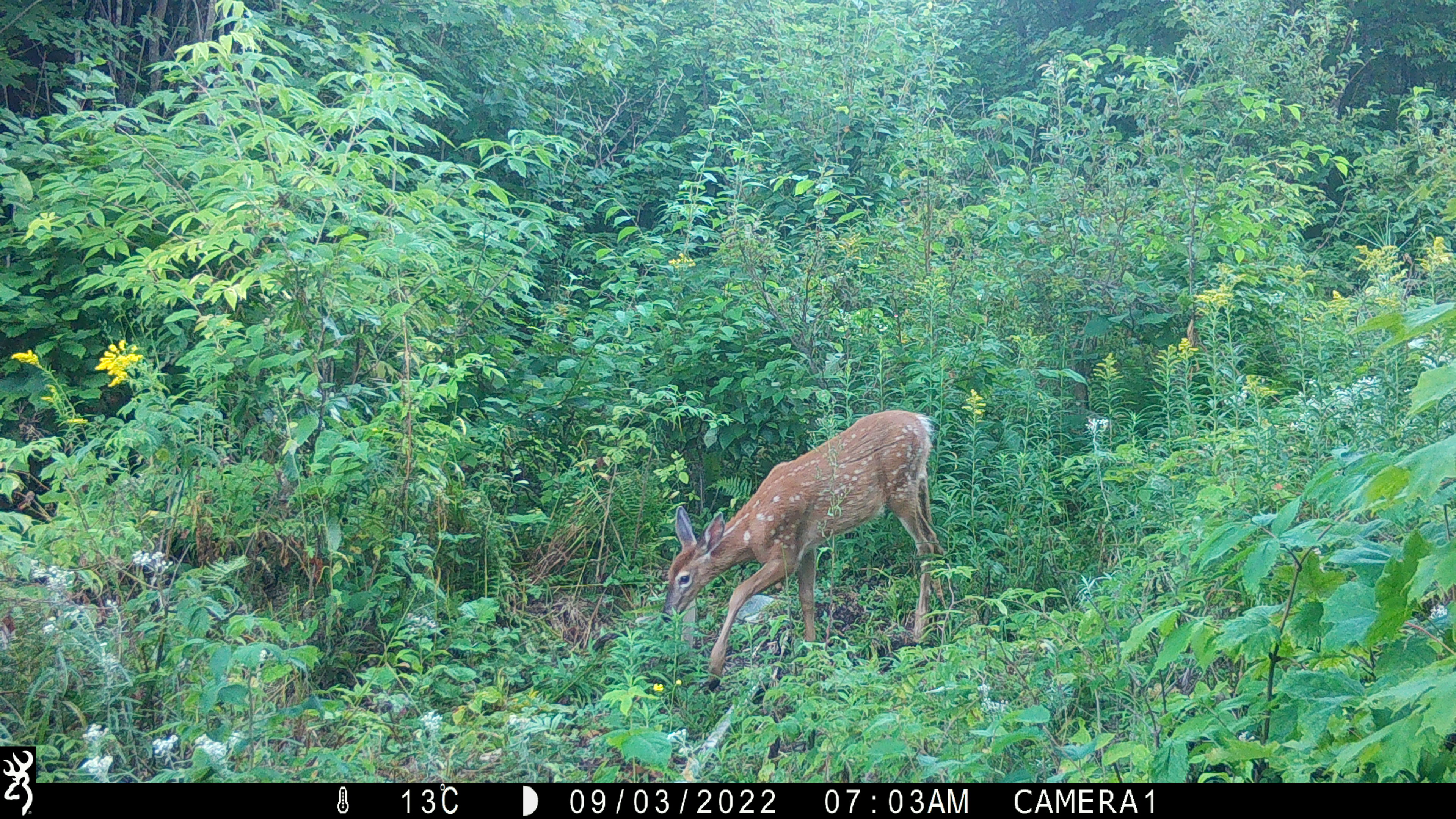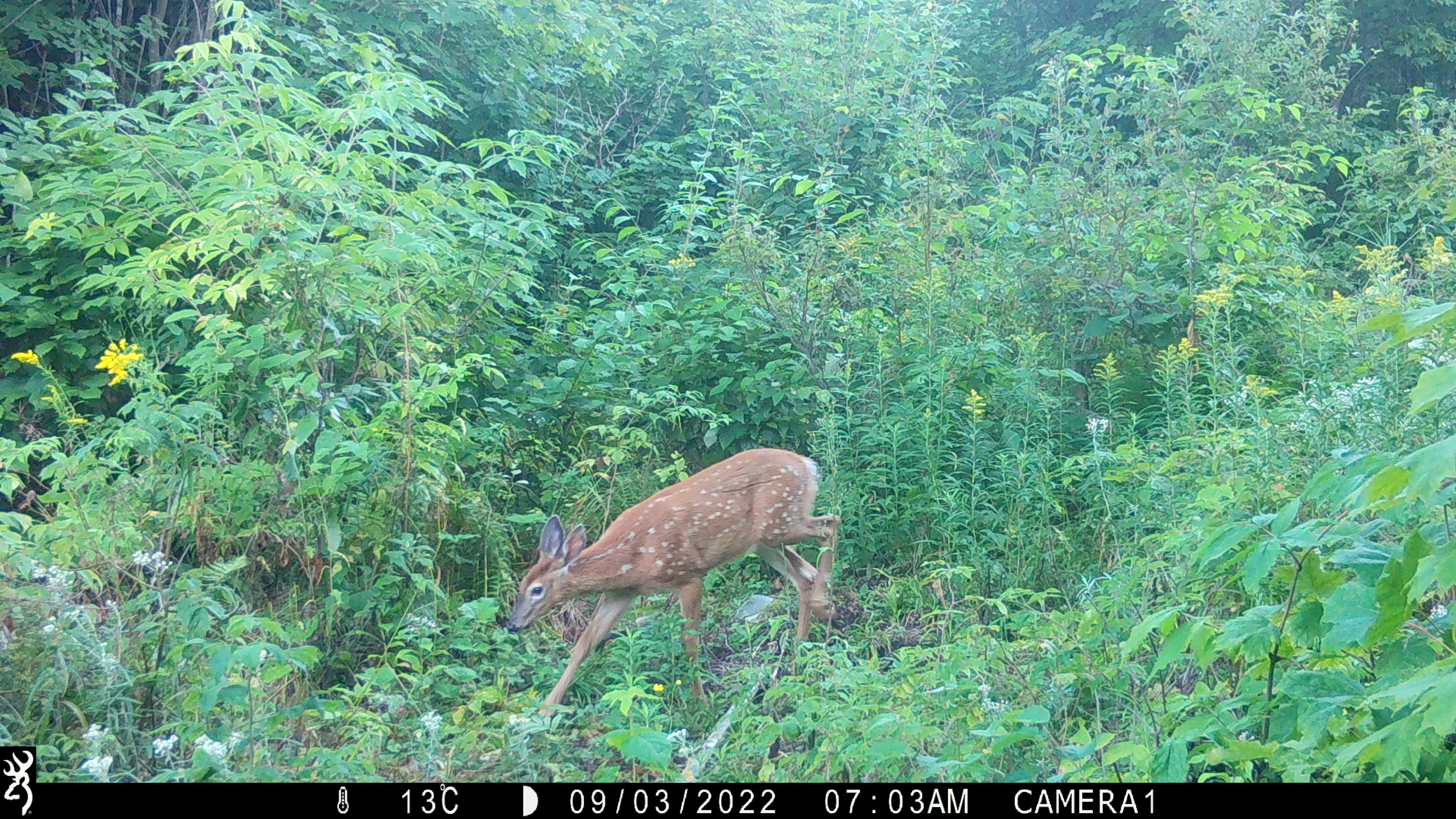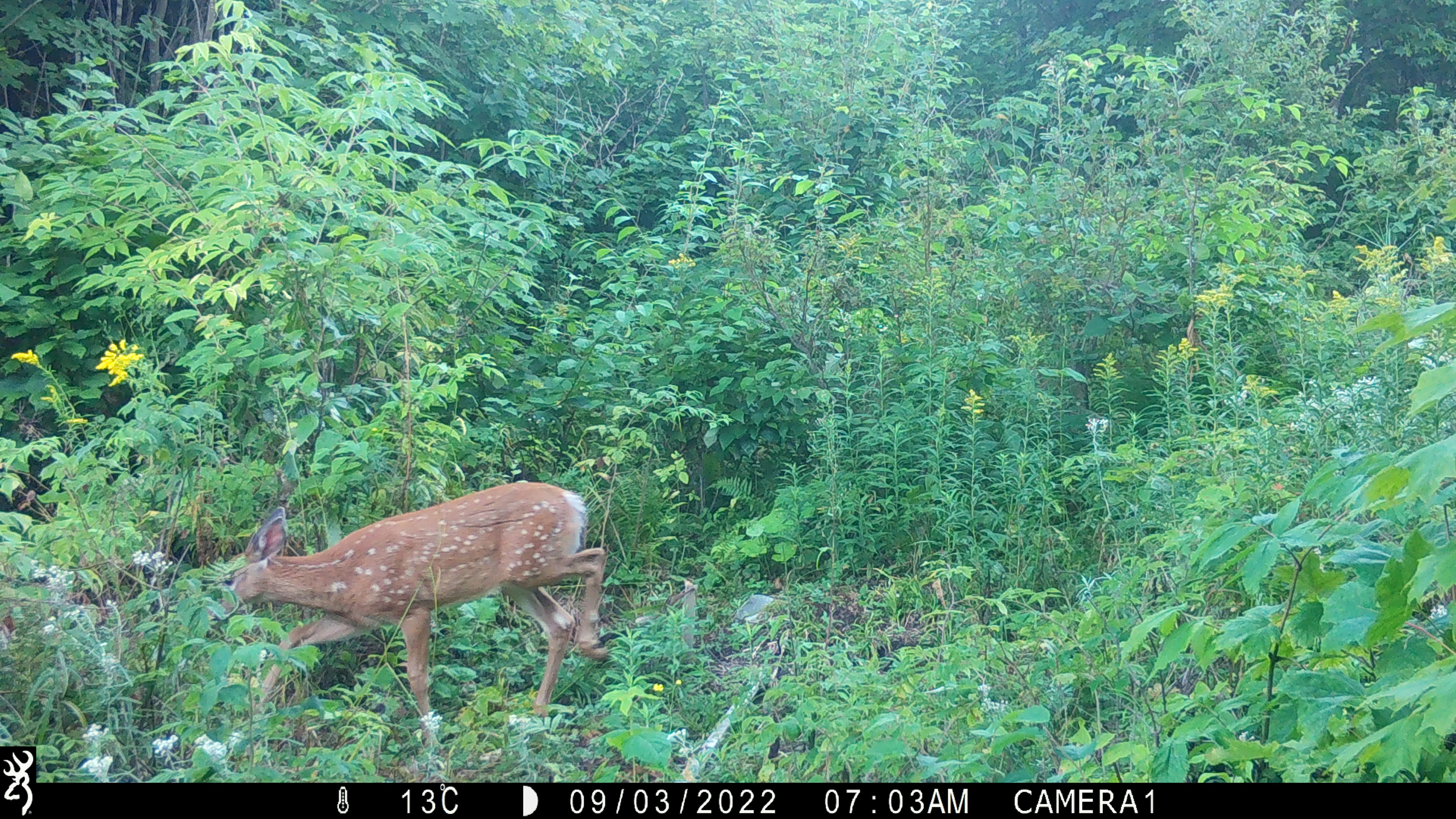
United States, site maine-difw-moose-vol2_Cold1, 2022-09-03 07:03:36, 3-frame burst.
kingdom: Animalia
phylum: Chordata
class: Mammalia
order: Artiodactyla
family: Cervidae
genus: Odocoileus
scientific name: Odocoileus virginianus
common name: white-tailed deer